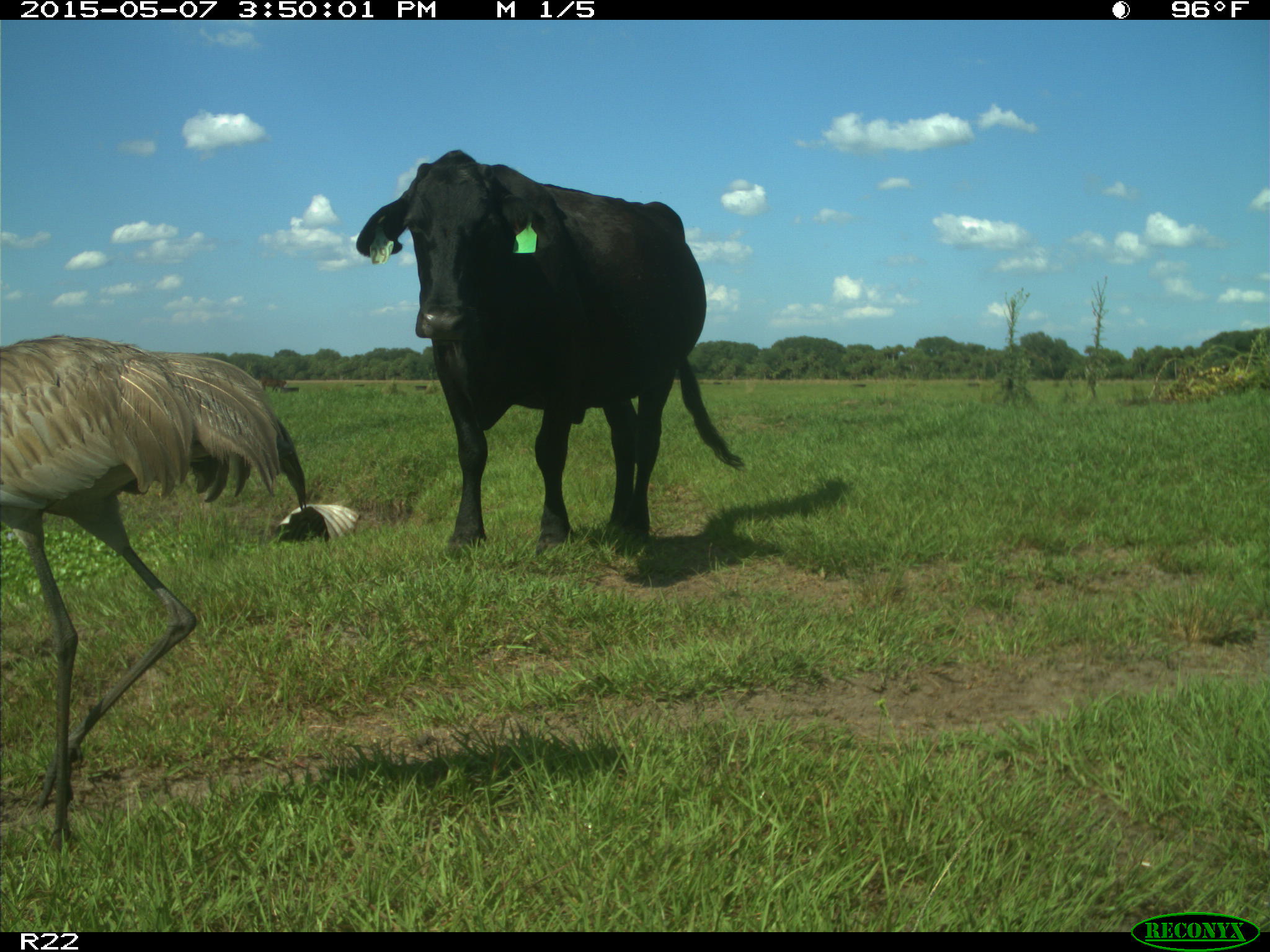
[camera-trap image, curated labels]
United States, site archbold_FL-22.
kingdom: Animalia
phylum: Chordata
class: Mammalia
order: Artiodactyla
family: Bovidae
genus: Bos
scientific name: Bos taurus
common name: domestic cow